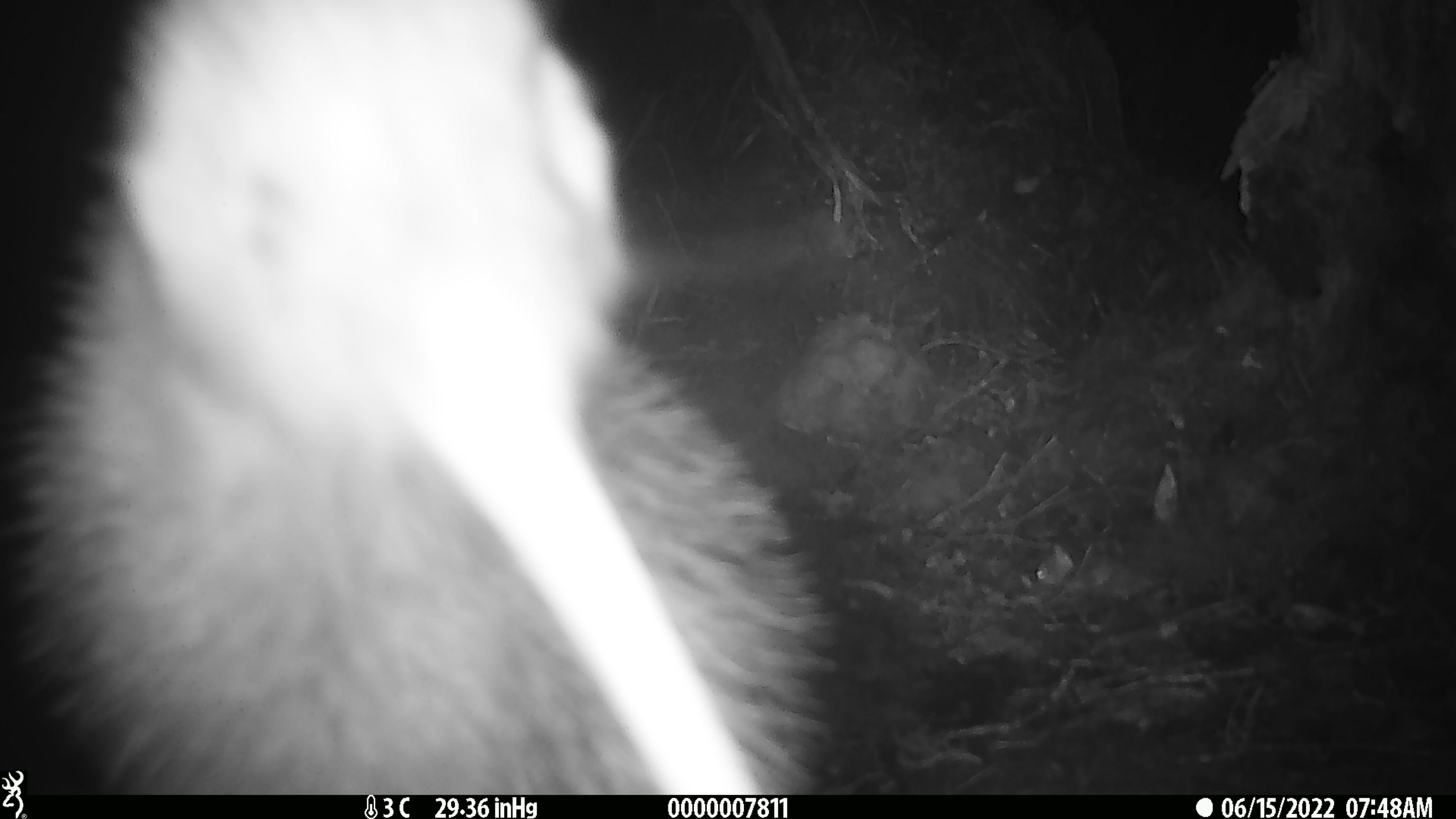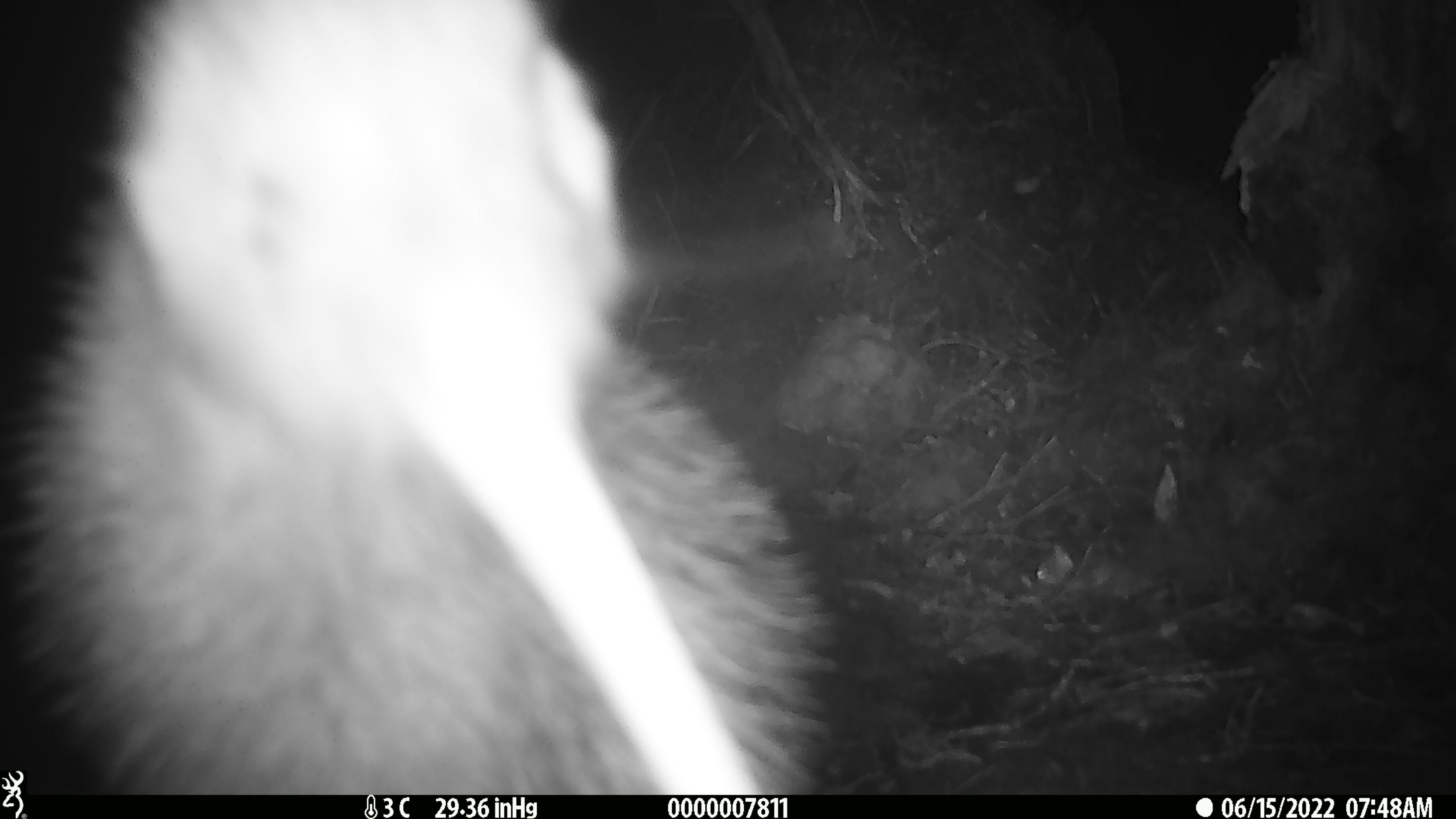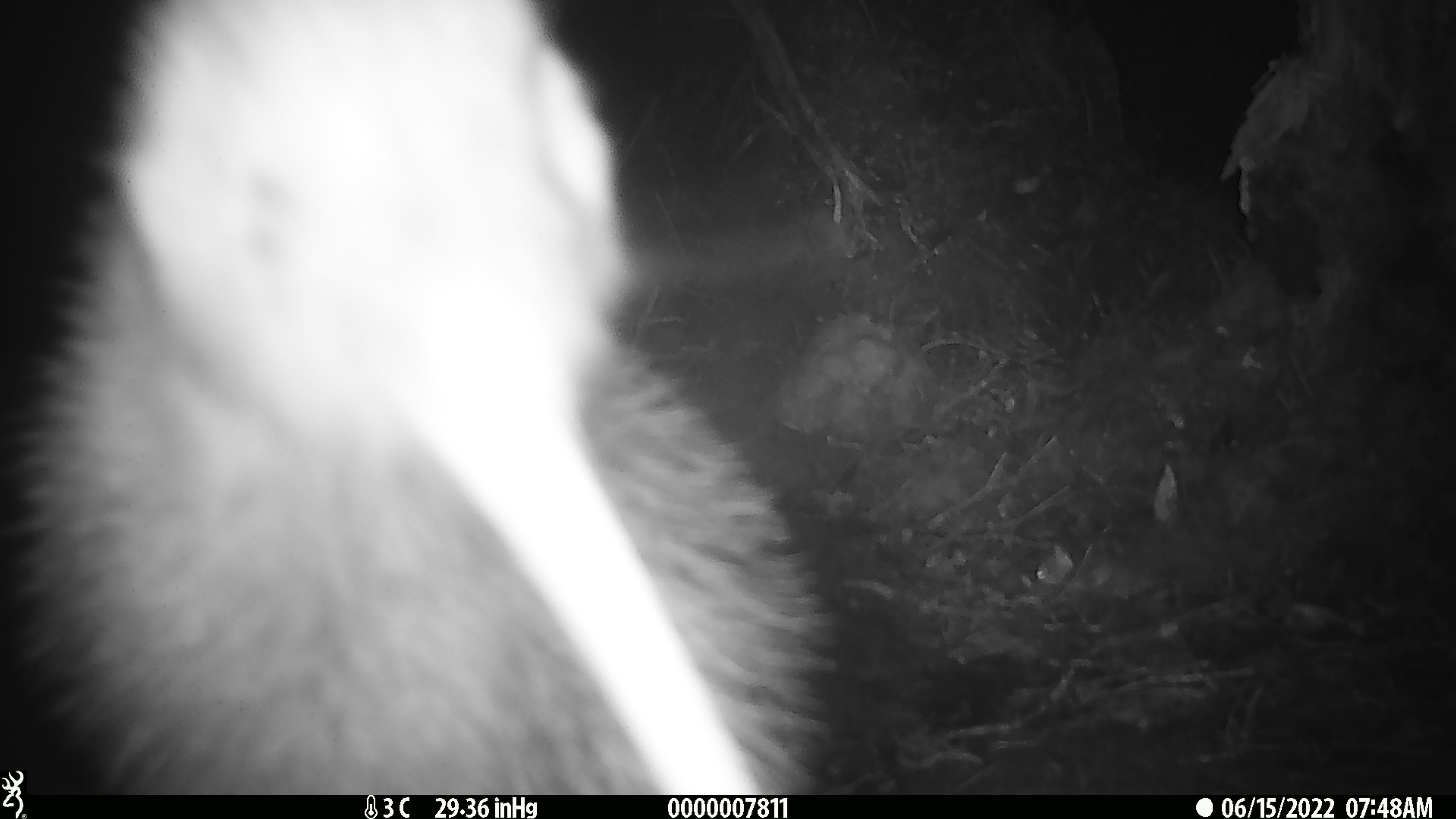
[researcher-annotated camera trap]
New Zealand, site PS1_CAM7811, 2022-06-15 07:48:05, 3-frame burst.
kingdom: Animalia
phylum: Chordata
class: Aves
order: Apterygiformes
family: Apterygidae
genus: Apteryx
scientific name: Apteryx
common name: kiwi